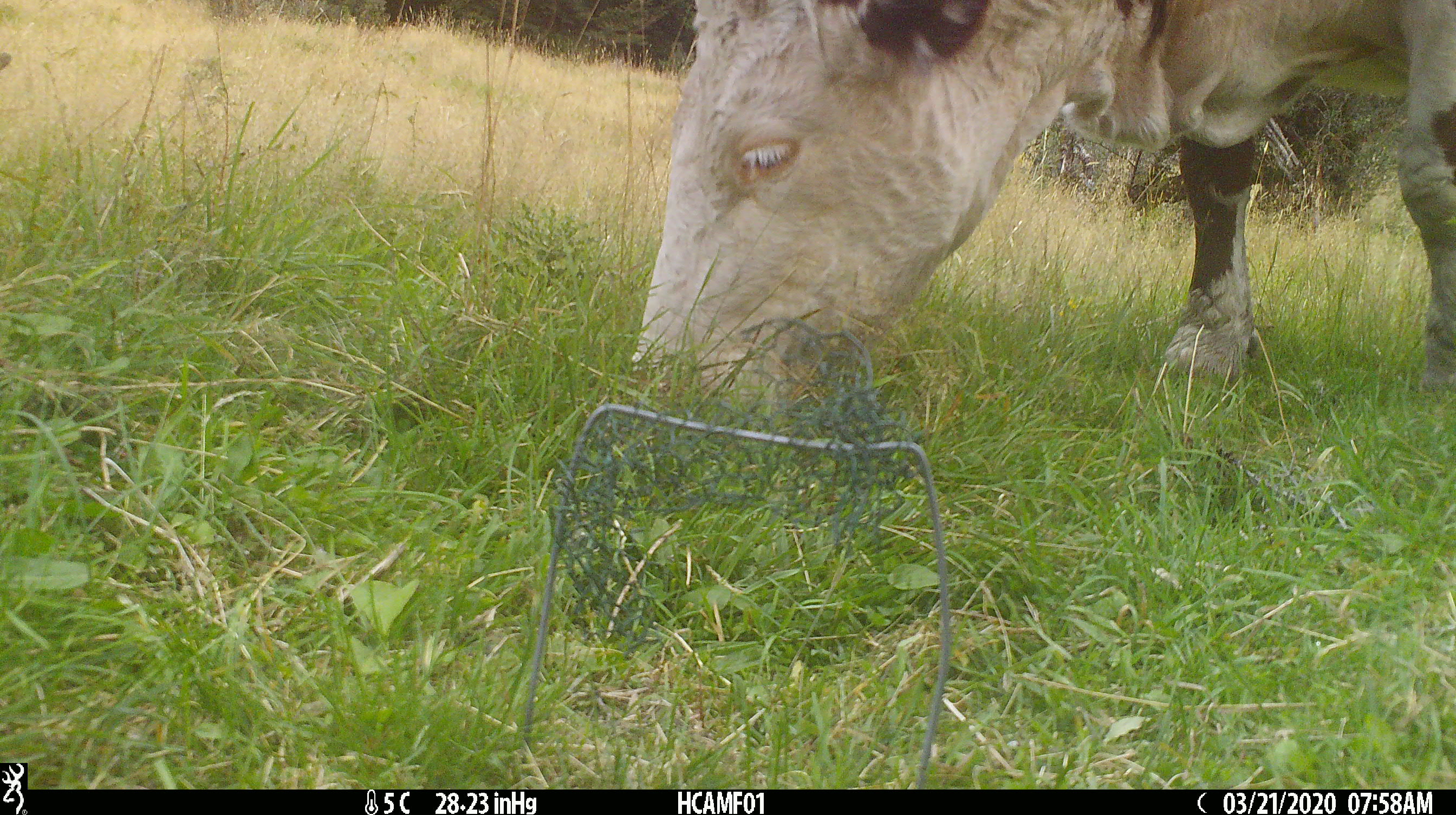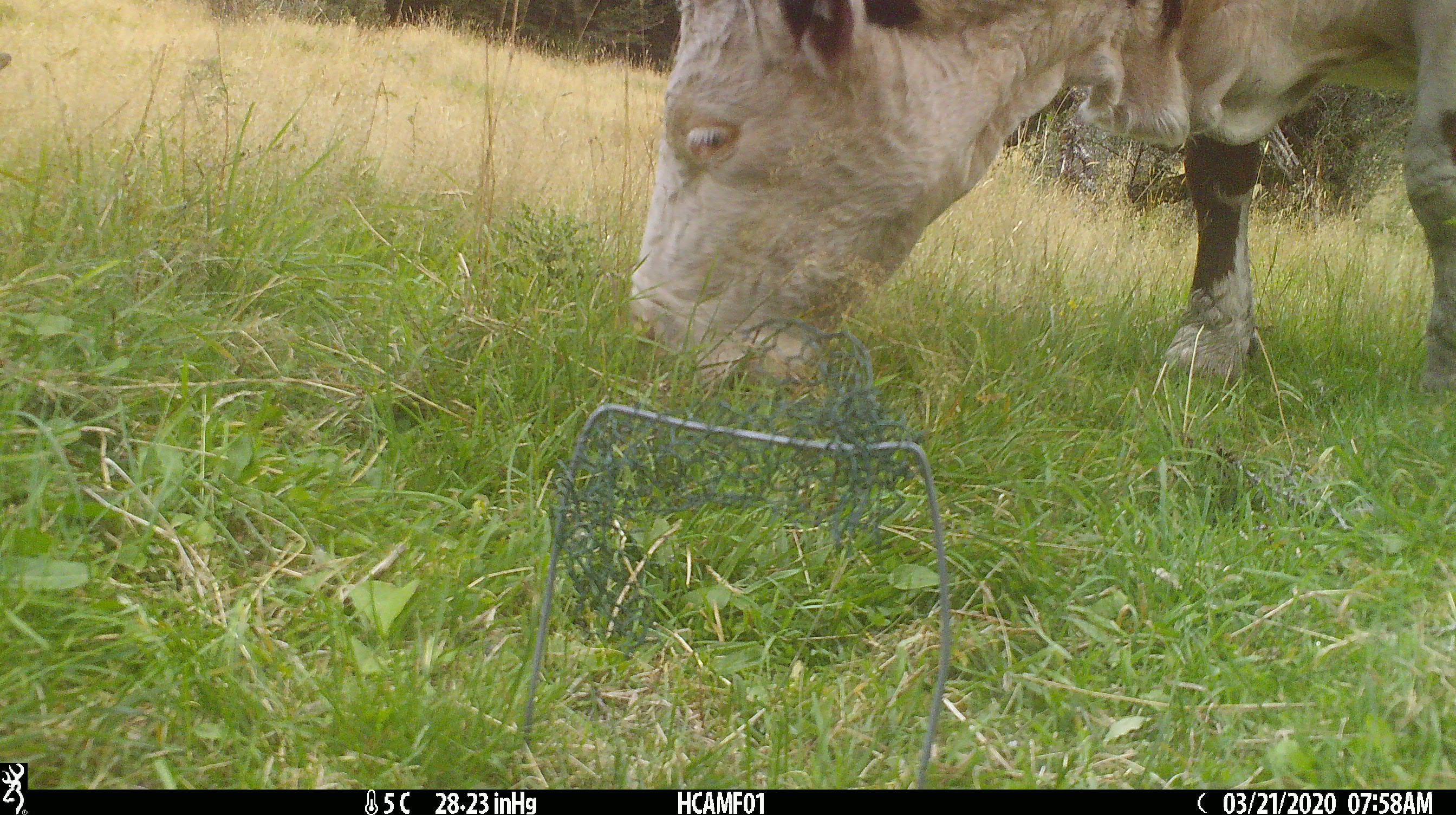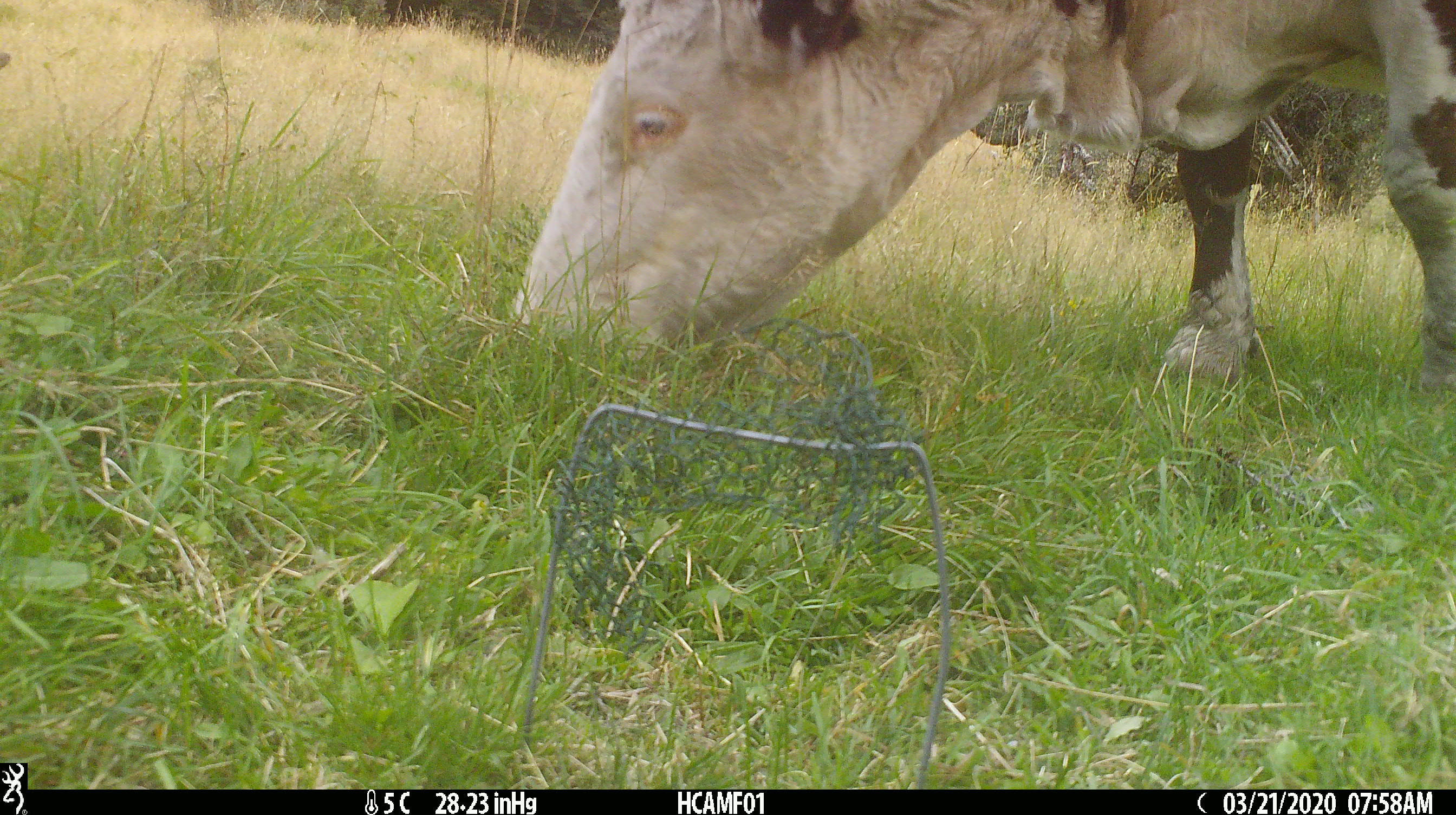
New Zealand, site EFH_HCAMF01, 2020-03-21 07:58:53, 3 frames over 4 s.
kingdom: Animalia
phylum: Chordata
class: Mammalia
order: Artiodactyla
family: Bovidae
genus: Bos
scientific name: Bos taurus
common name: domestic cow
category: cow